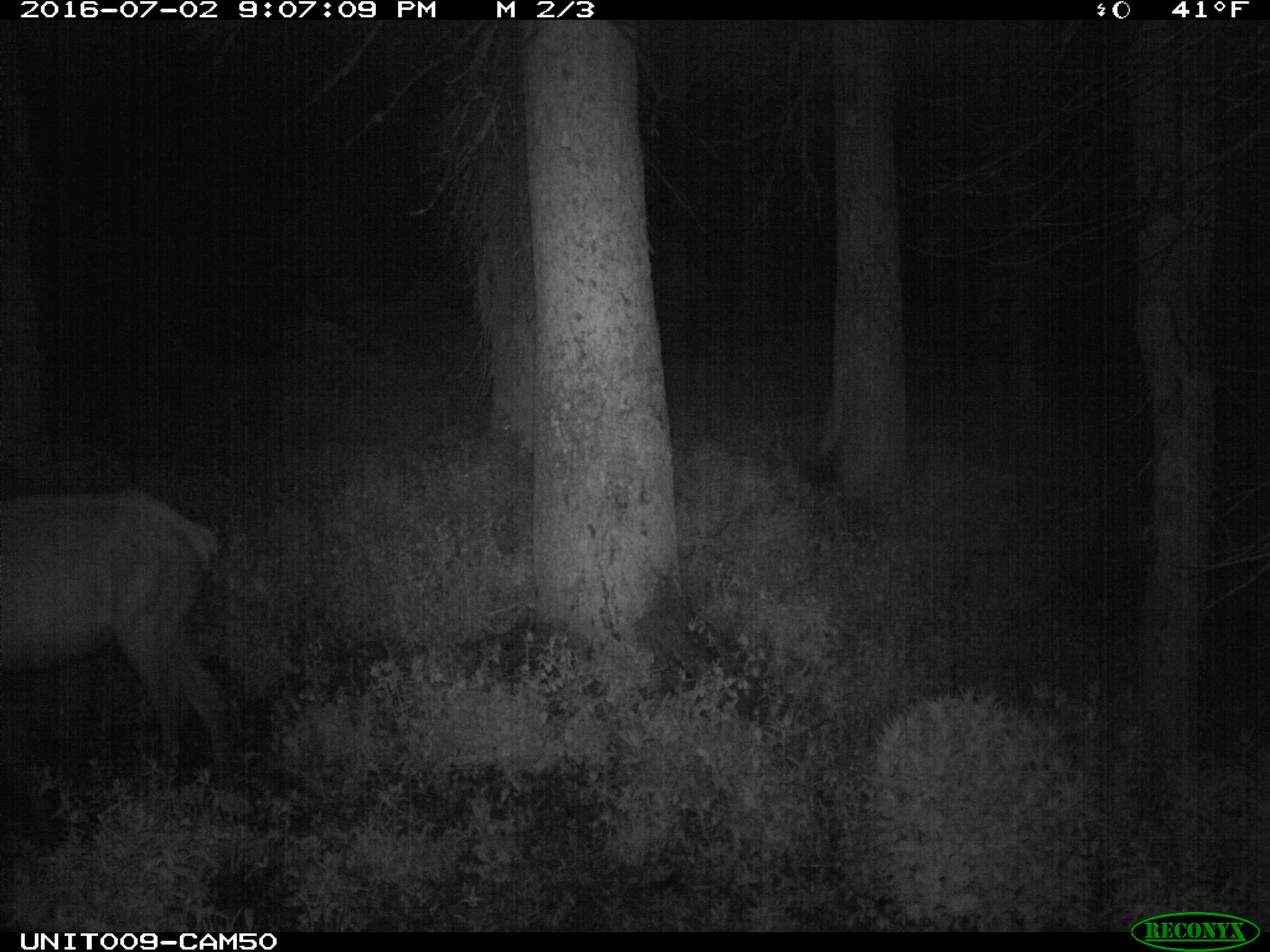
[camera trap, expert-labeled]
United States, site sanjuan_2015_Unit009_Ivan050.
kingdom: Animalia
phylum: Chordata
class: Mammalia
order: Artiodactyla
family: Cervidae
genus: Cervus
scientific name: Cervus elaphus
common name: red deer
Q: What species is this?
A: Cervus elaphus (red deer).